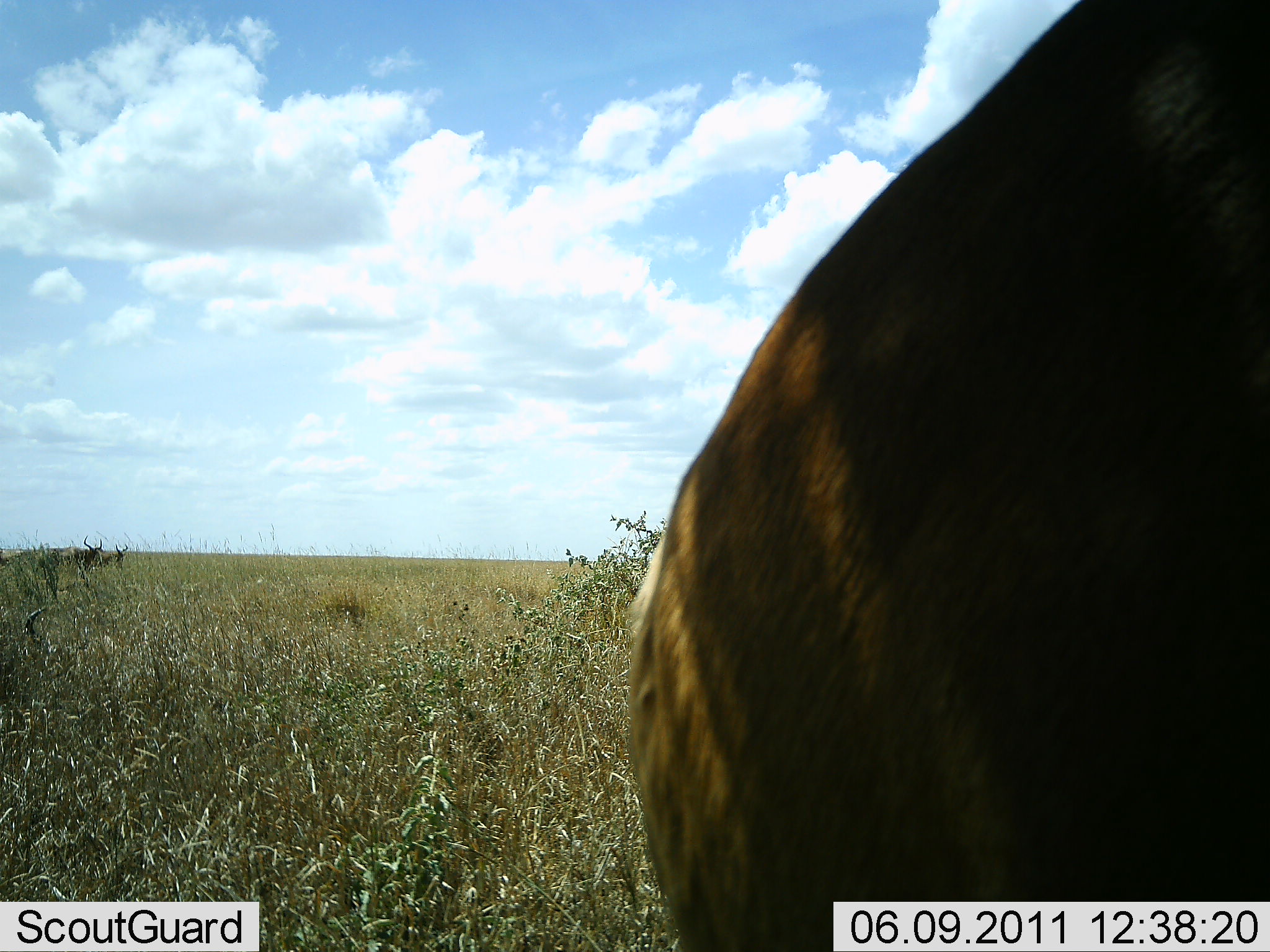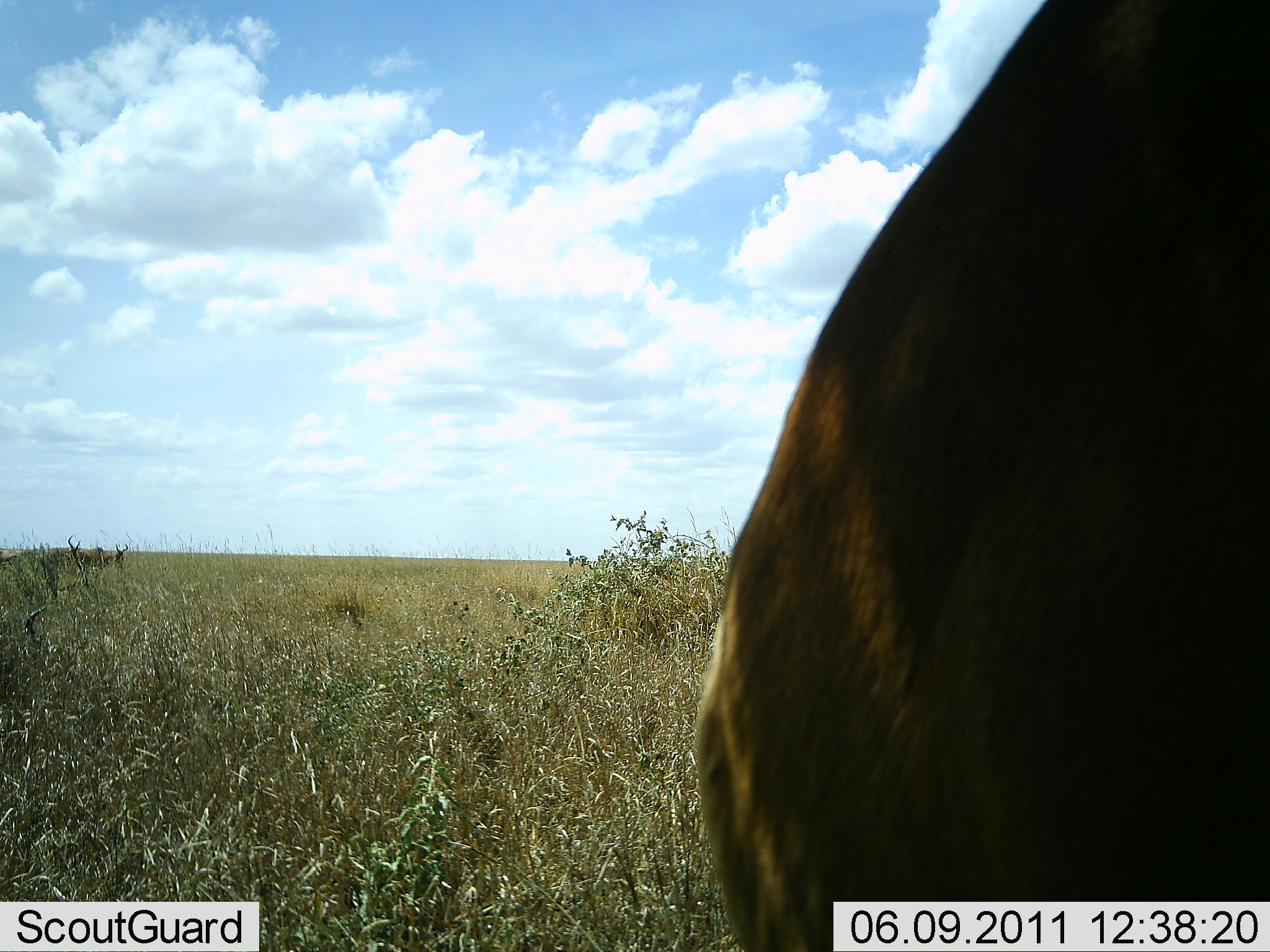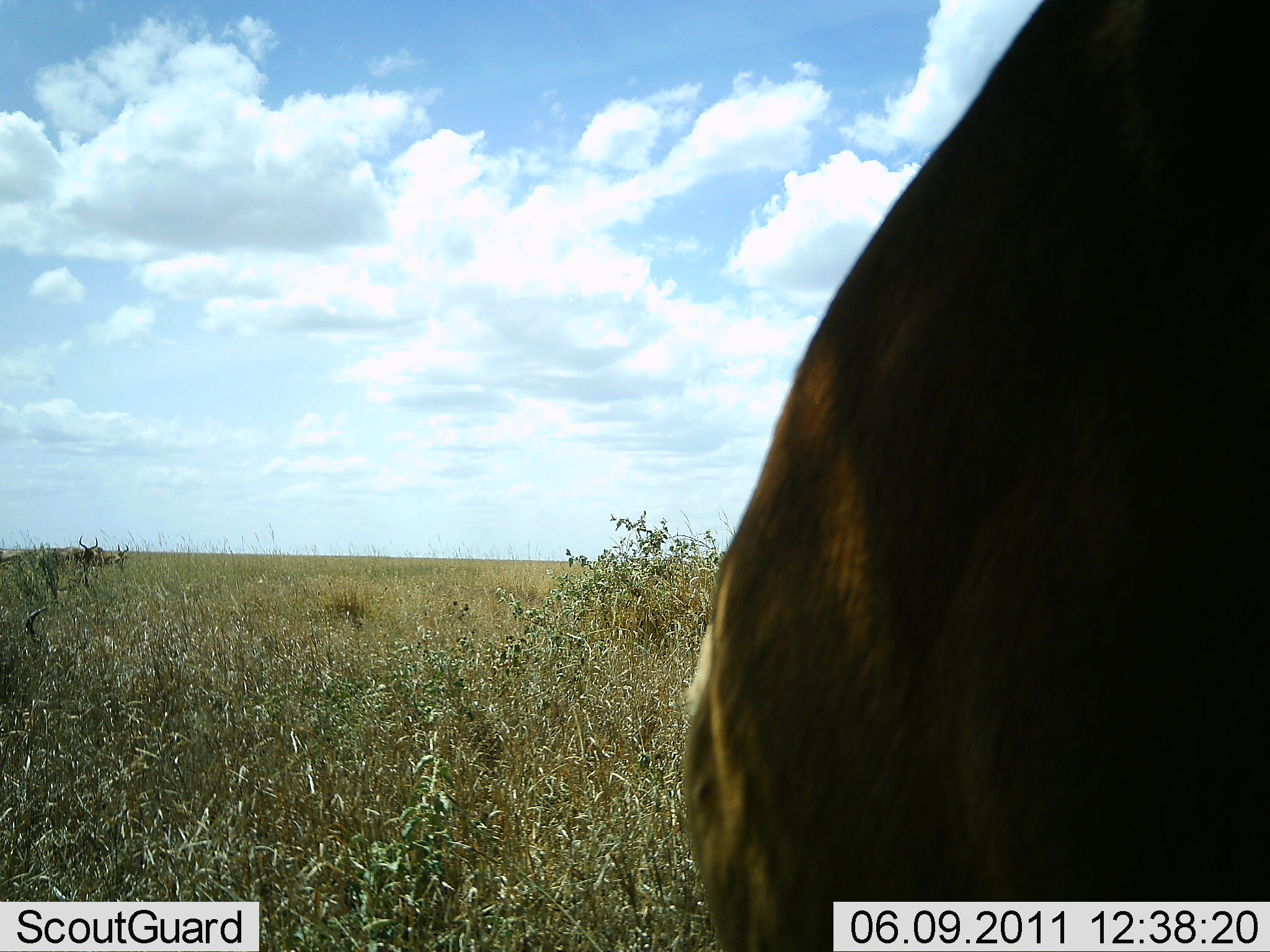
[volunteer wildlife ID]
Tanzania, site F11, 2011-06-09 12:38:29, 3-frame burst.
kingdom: Animalia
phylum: Chordata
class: Mammalia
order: Artiodactyla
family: Bovidae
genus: Aepyceros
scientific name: Aepyceros melampus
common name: impala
Impala (Aepyceros melampus), count 3. Behavior (volunteer vote fractions): standing 100%, resting 0%, moving 40%, interacting 0%. Young present (vote fraction): 0%. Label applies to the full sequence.